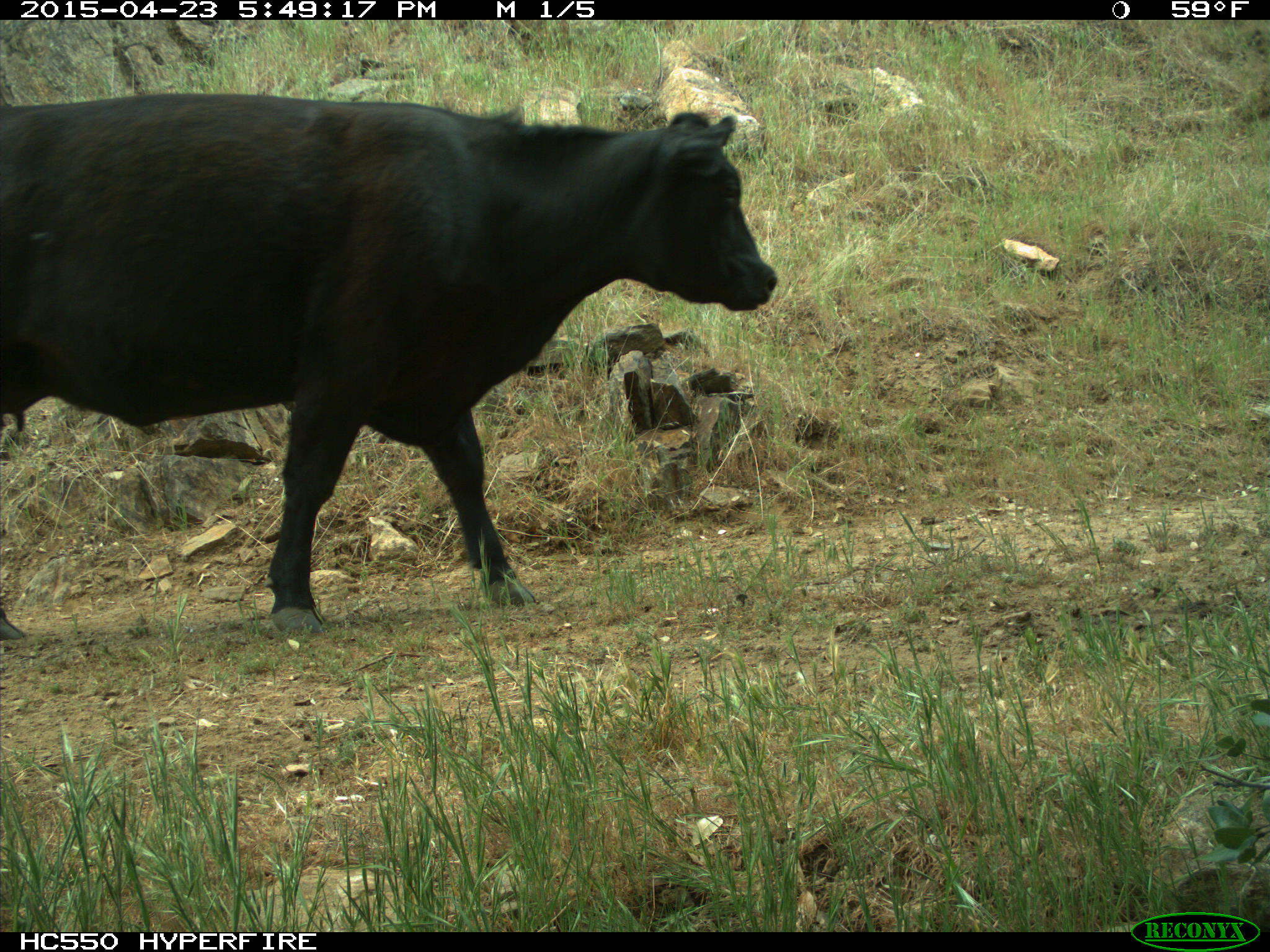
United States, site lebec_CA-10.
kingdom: Animalia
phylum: Chordata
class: Mammalia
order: Artiodactyla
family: Bovidae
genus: Bos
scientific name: Bos taurus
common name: domestic cow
Bos taurus (domestic cow).